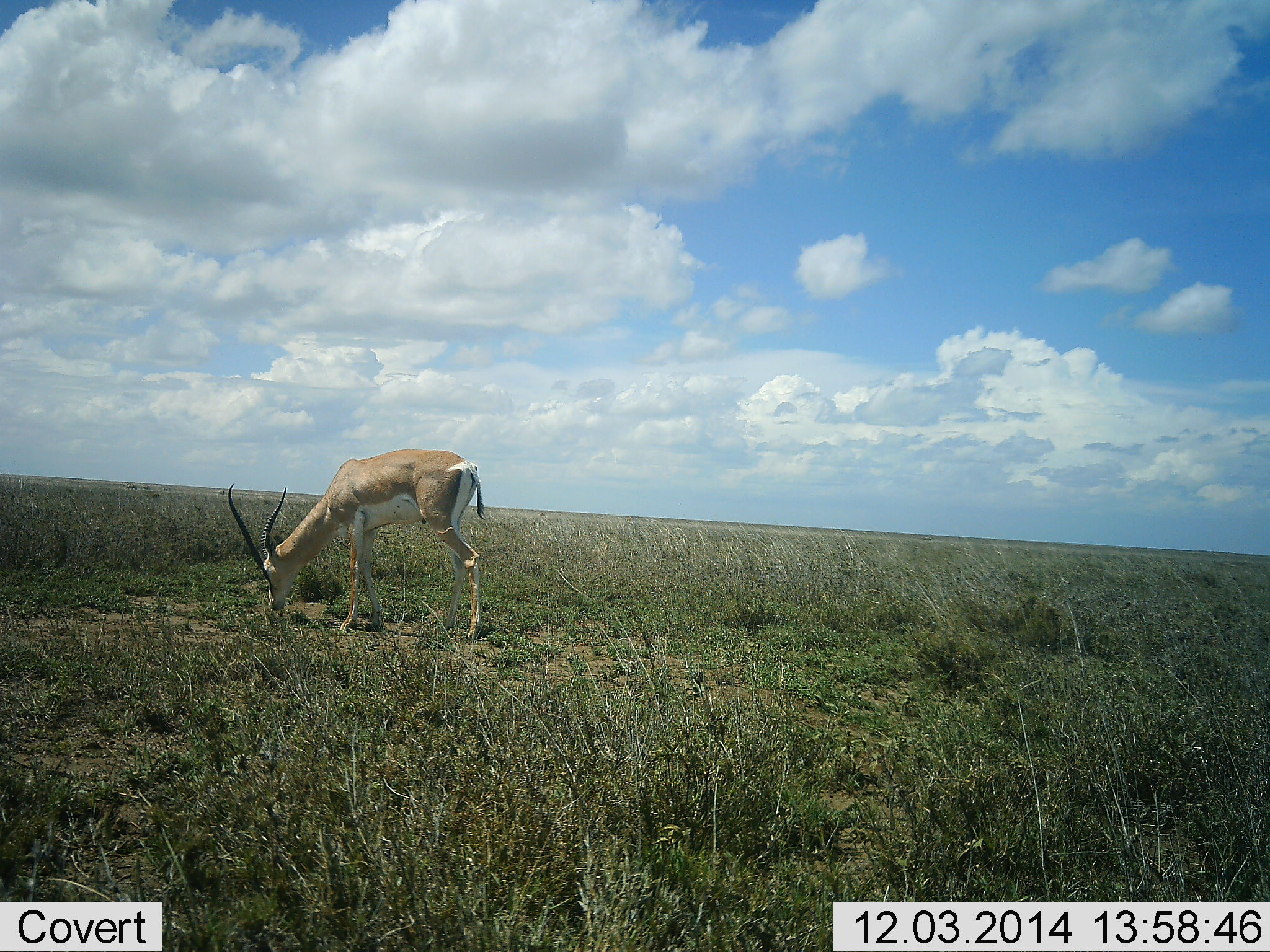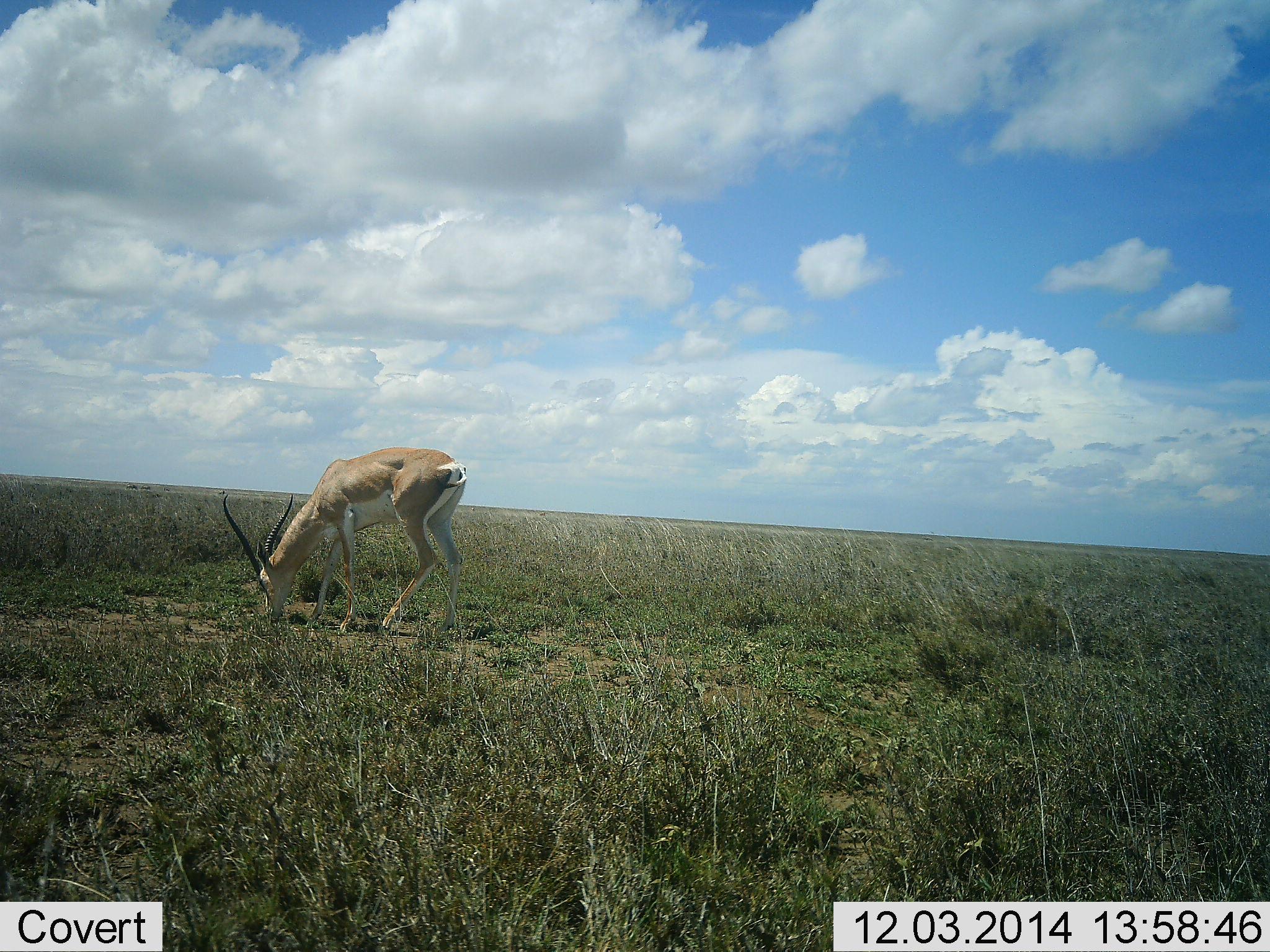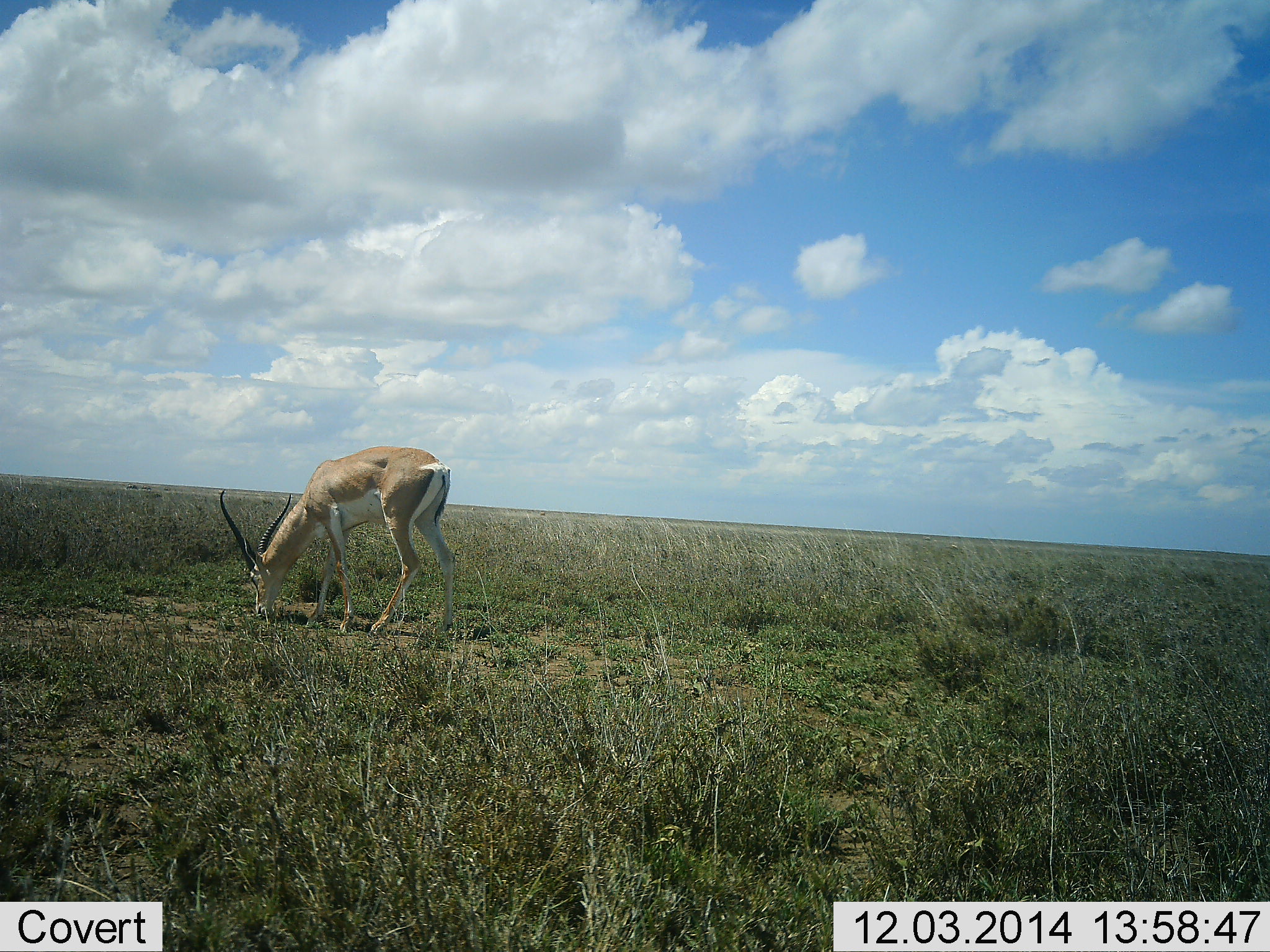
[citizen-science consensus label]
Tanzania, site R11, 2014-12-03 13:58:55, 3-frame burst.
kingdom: Animalia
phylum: Chordata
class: Mammalia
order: Artiodactyla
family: Bovidae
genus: Nanger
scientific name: Nanger granti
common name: grant's gazelle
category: gazellegrants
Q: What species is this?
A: Gazellegrants (grant's gazelle) (Nanger granti).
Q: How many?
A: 1.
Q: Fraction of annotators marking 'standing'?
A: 10%.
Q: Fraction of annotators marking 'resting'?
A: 0%.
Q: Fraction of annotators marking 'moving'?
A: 0%.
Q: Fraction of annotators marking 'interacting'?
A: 0%.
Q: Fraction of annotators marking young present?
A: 0%.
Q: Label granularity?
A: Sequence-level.